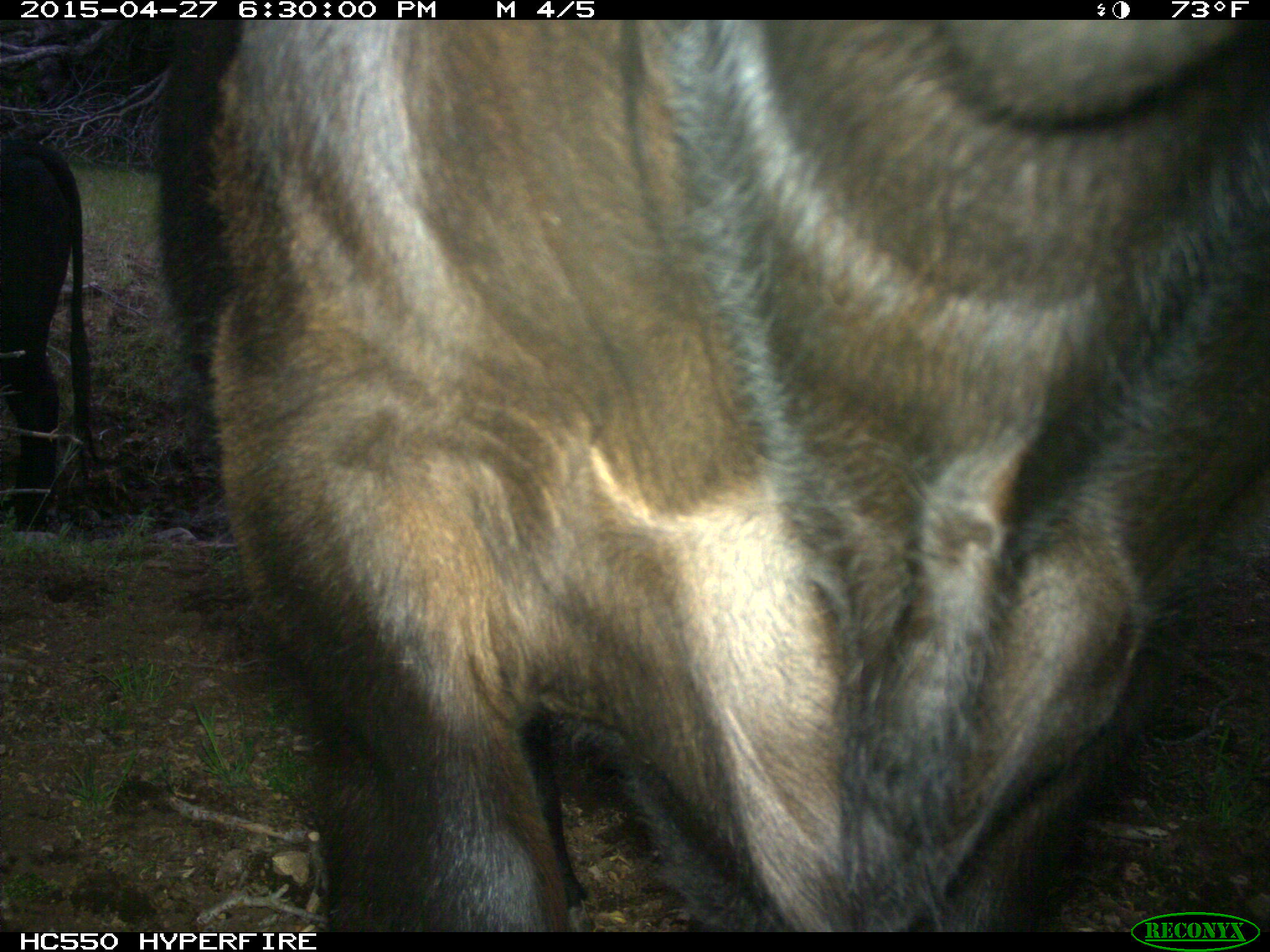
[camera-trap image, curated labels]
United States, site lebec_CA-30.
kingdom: Animalia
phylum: Chordata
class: Mammalia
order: Artiodactyla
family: Bovidae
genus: Bos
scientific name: Bos taurus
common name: domestic cow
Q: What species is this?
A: Bos taurus (domestic cow).